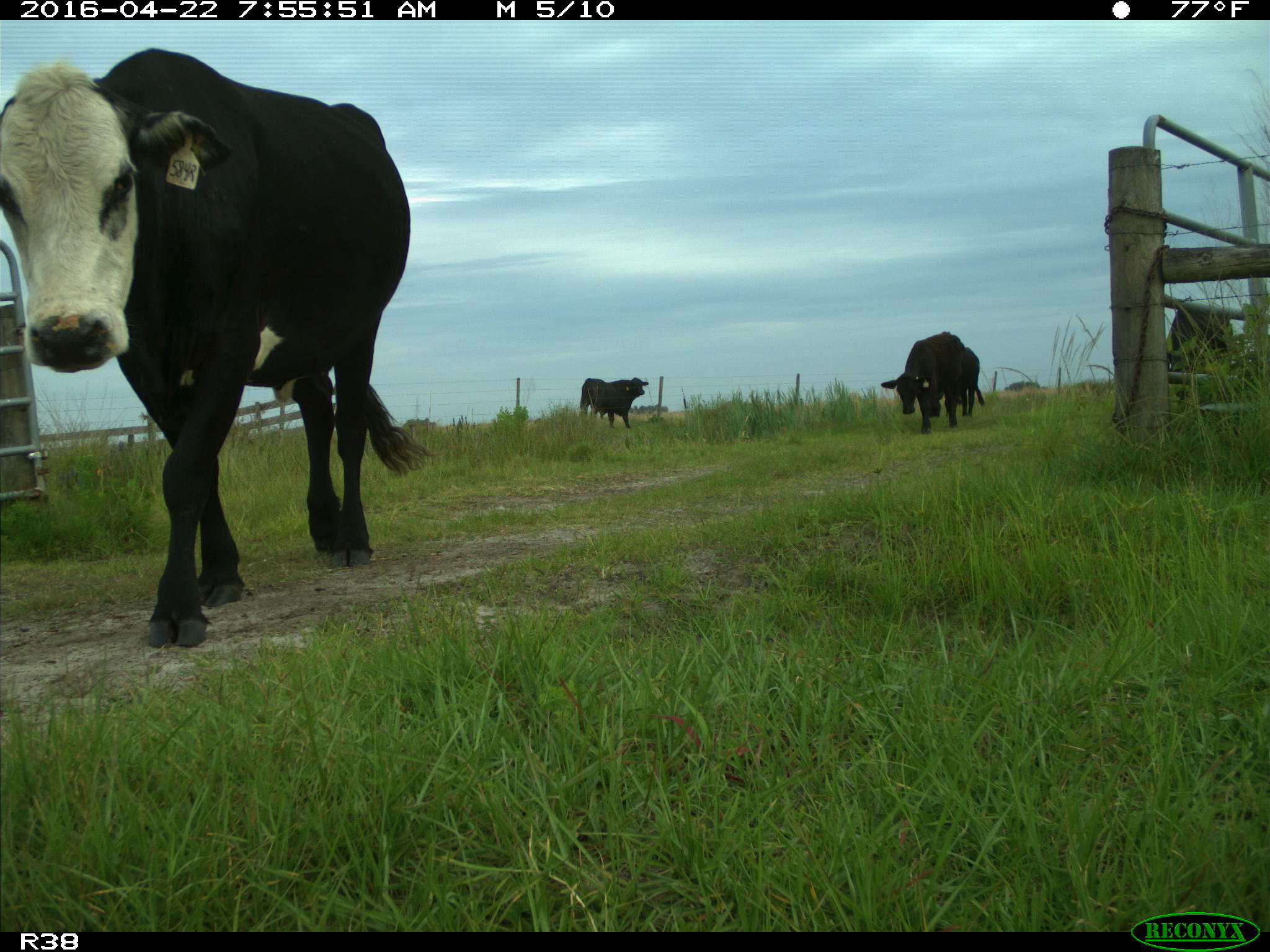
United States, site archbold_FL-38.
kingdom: Animalia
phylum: Chordata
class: Mammalia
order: Artiodactyla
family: Bovidae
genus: Bos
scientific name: Bos taurus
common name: domestic cow